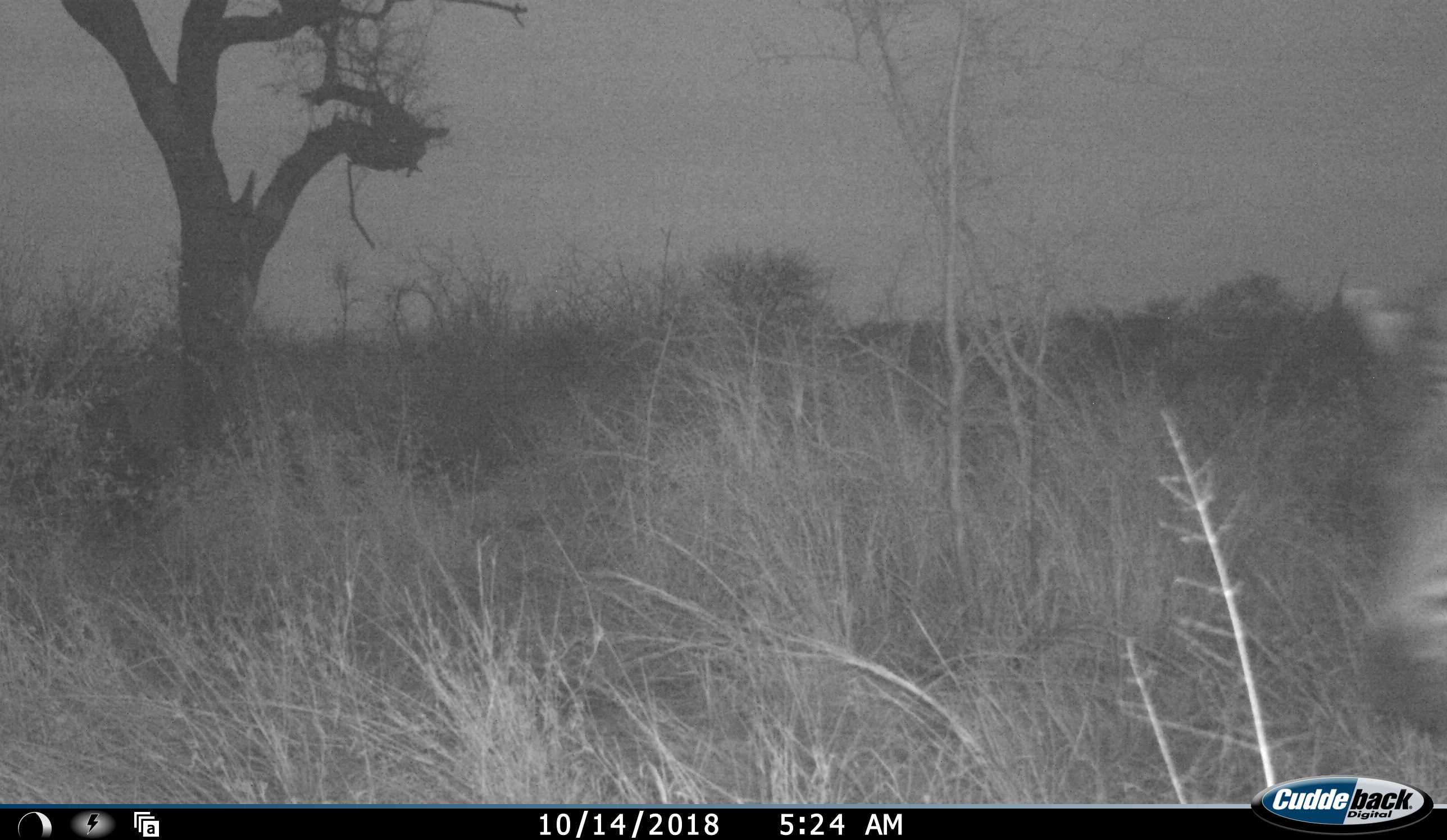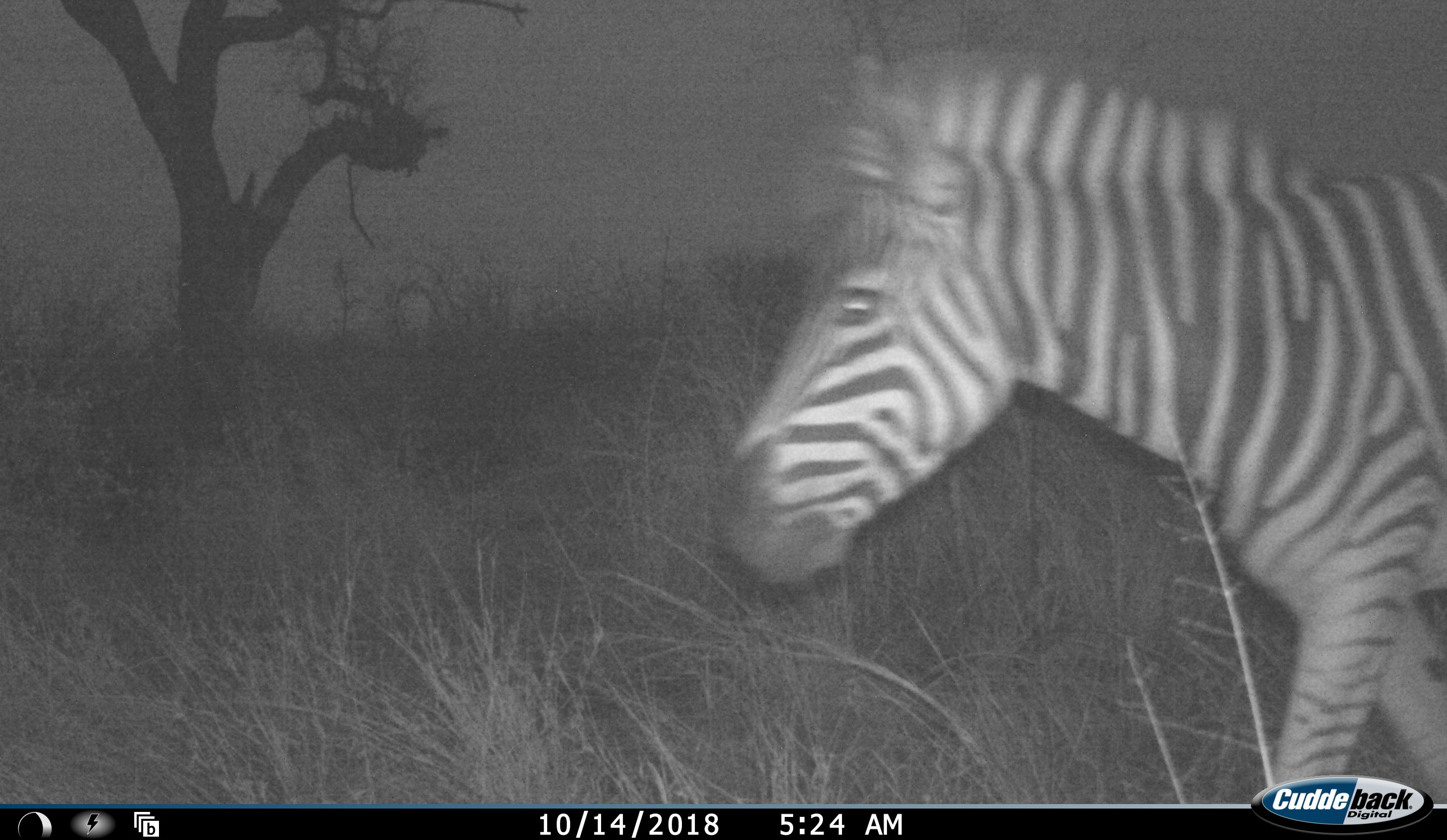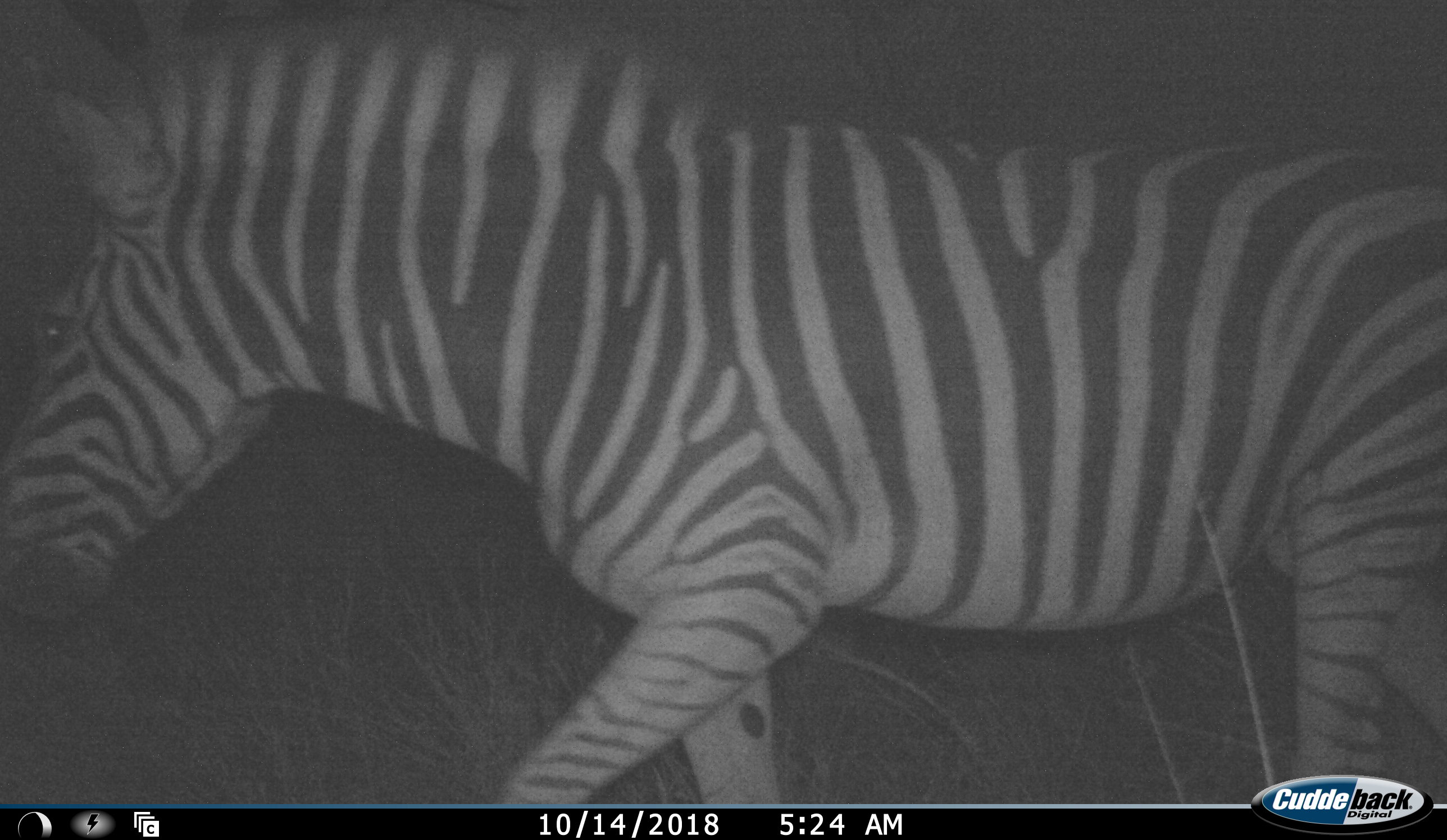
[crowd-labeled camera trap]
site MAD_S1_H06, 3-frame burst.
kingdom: Animalia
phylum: Chordata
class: Mammalia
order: Perissodactyla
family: Equidae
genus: Equus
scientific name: Equus quagga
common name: plains zebra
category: zebraplains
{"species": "zebraplains (plains zebra) (Equus quagga)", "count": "1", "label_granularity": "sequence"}